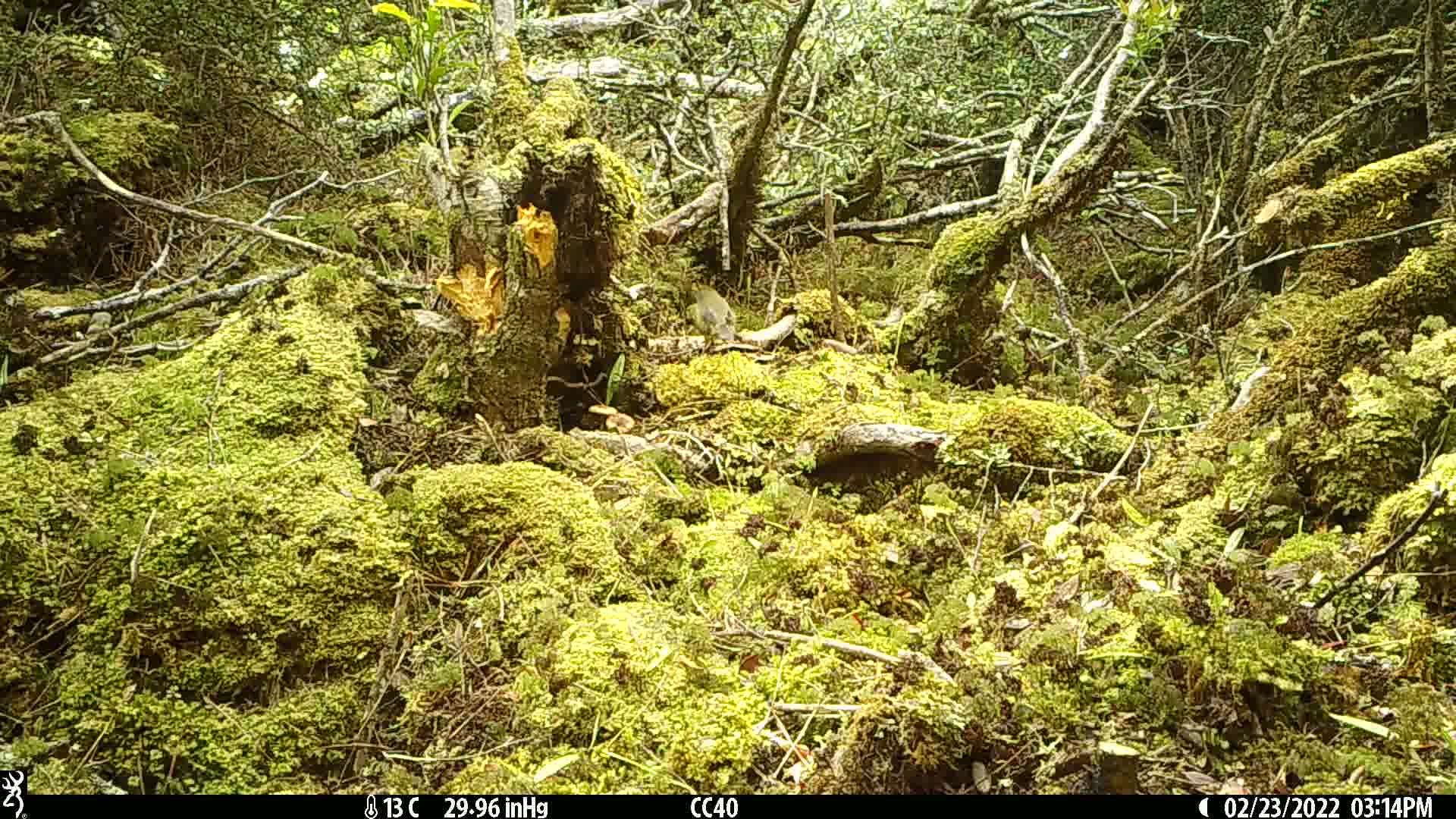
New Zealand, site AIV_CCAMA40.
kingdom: Animalia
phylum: Chordata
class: Aves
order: Passeriformes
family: Meliphagidae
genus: Anthornis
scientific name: Anthornis melanura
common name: new zealand bellbird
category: bellbird